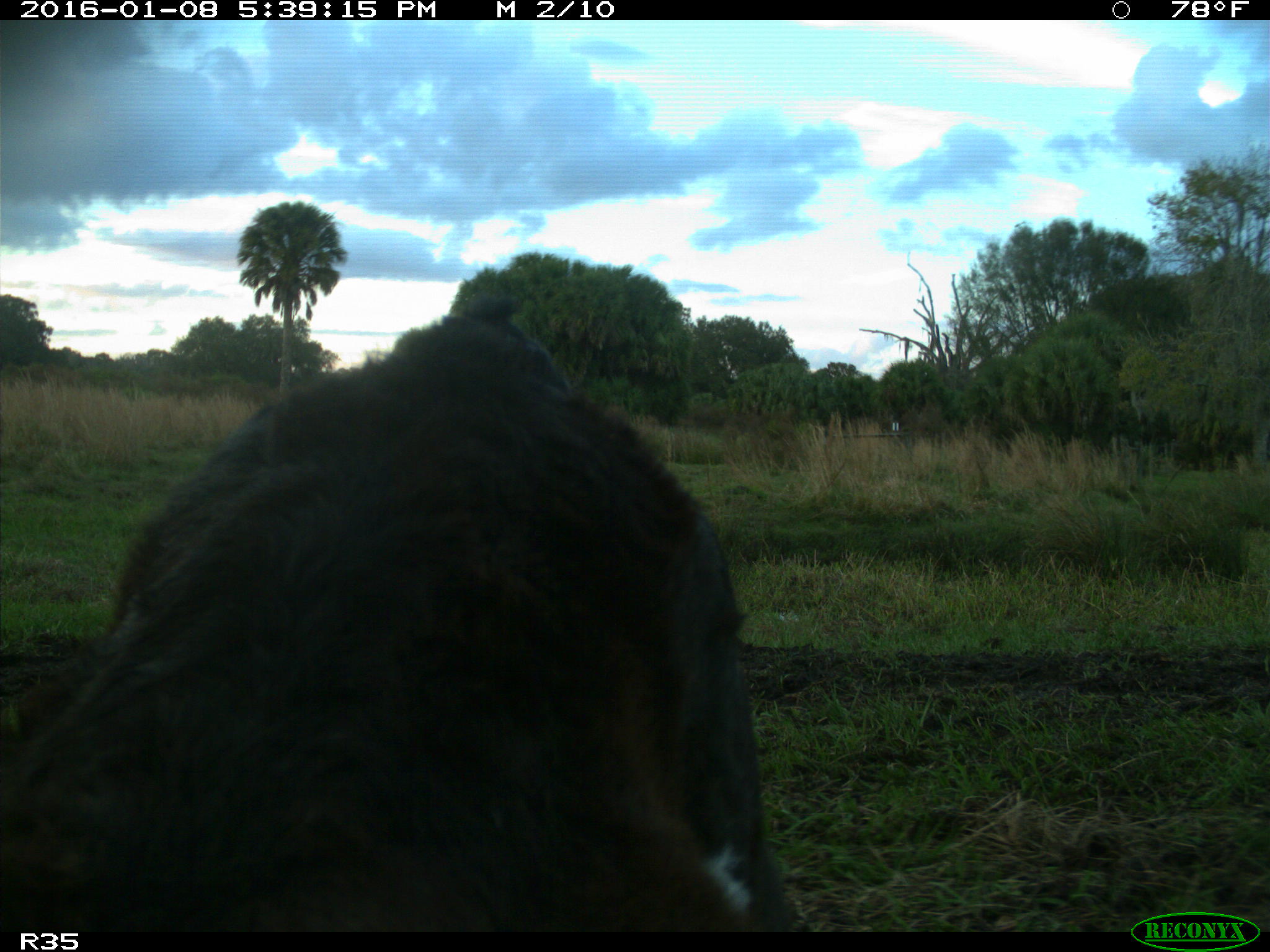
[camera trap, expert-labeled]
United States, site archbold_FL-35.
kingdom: Animalia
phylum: Chordata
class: Mammalia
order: Artiodactyla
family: Bovidae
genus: Bos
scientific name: Bos taurus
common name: domestic cow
Bos taurus (domestic cow).